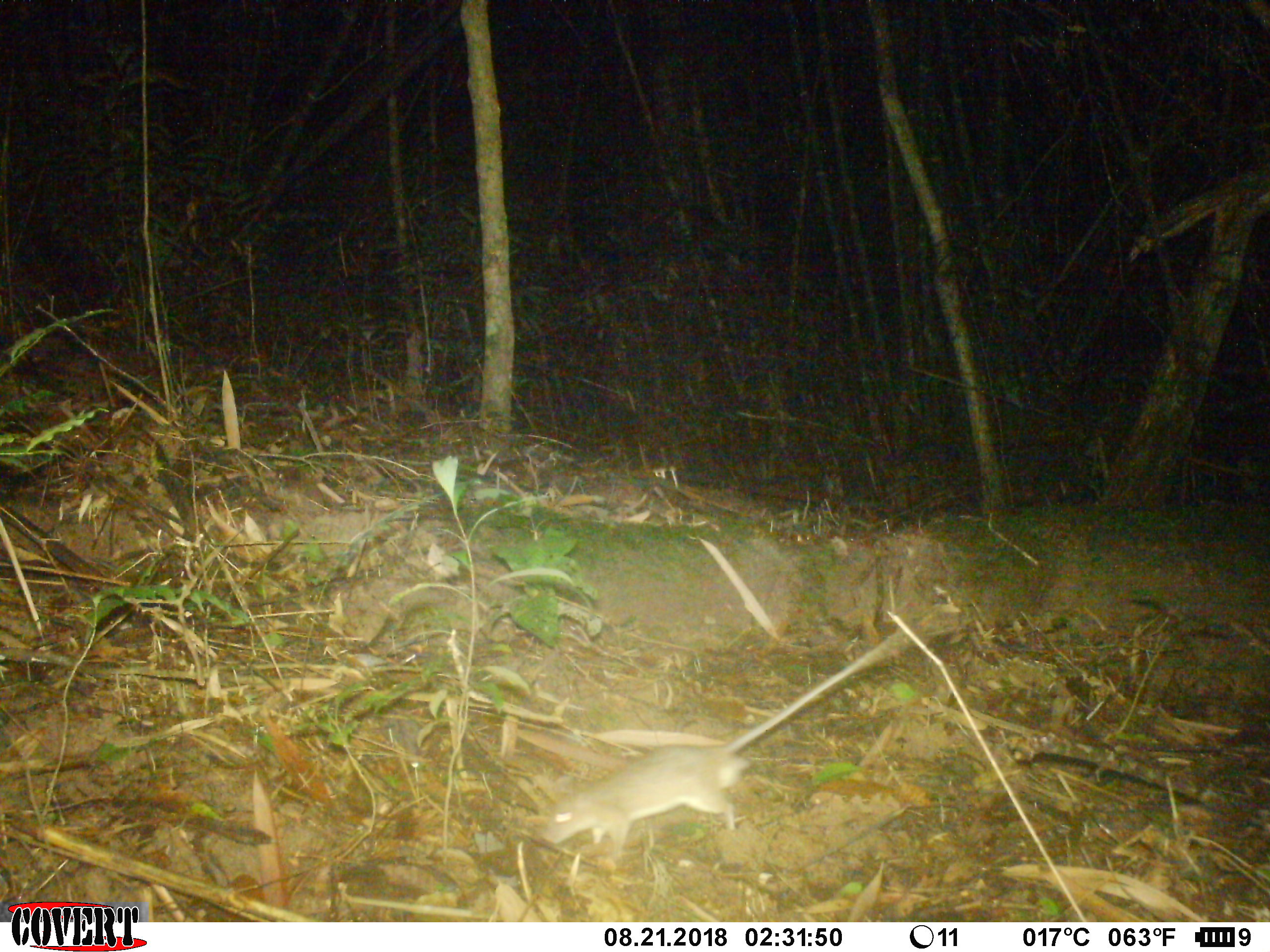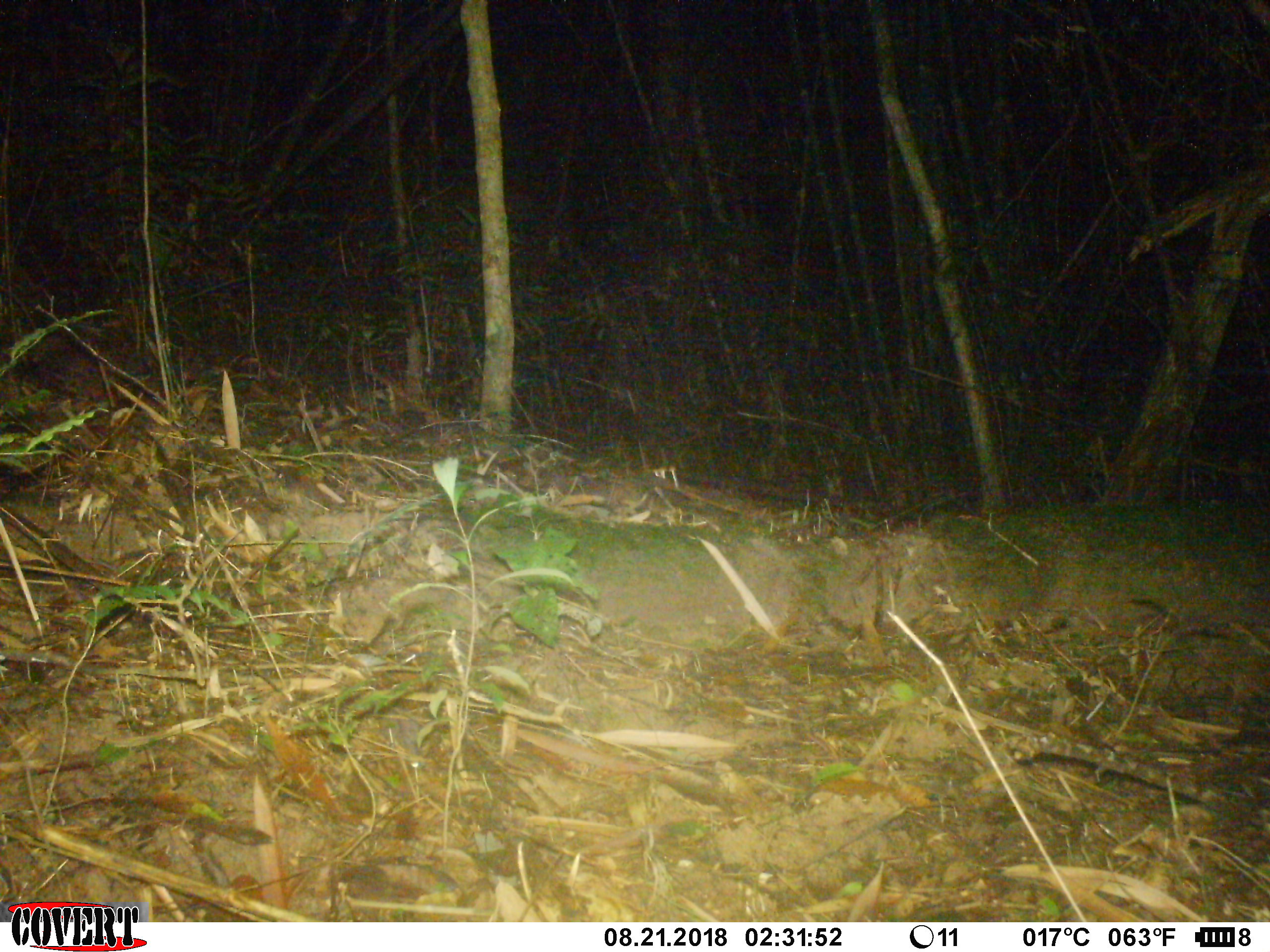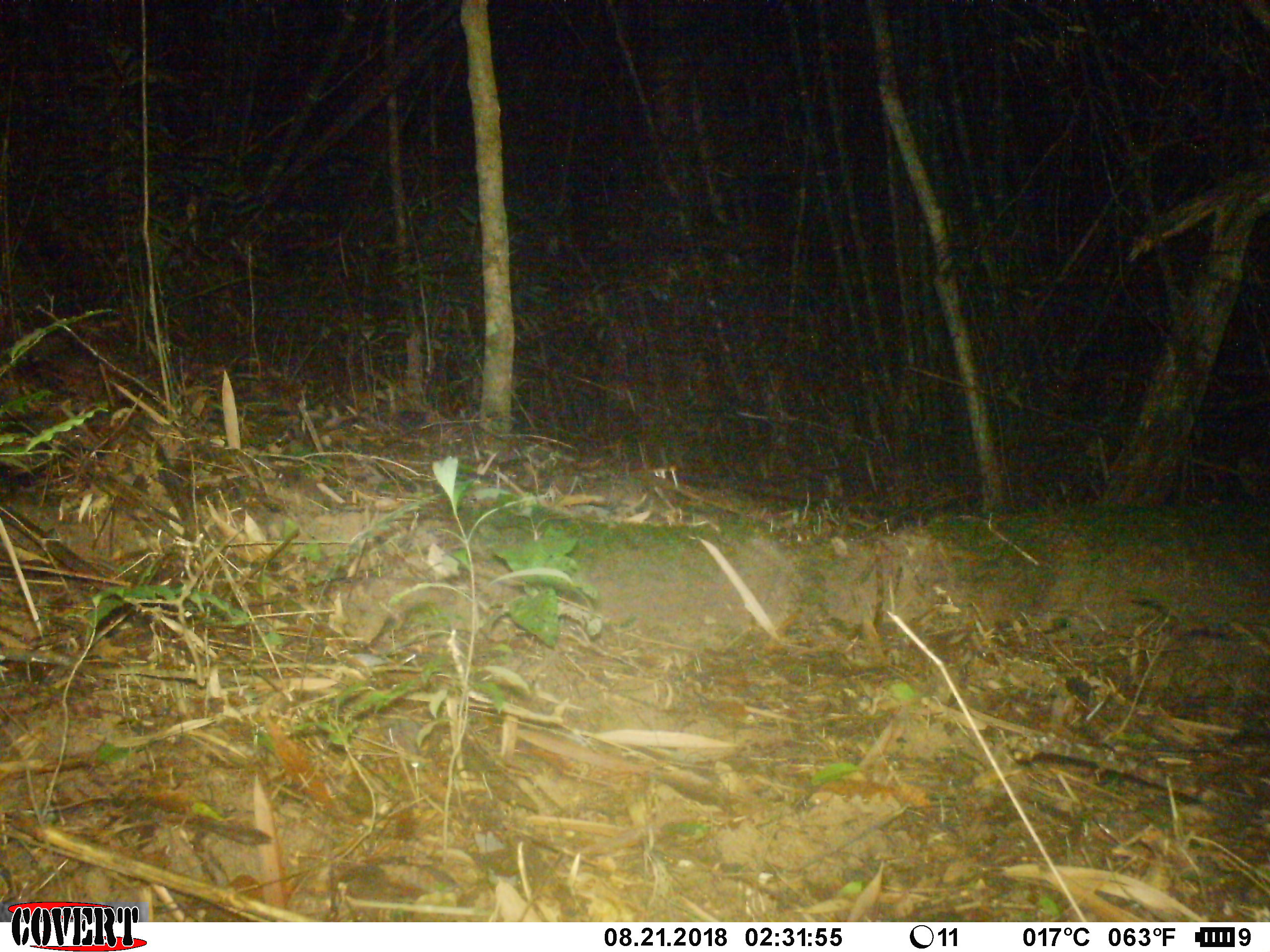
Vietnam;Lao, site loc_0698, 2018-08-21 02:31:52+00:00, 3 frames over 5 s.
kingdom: Animalia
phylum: Chordata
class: Mammalia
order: Rodentia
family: Muridae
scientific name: Muridae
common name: old-world mice and rats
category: unidentified murid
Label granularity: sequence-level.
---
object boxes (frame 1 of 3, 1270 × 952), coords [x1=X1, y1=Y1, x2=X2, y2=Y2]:
unidentified murid: [x1=540, y1=744, x2=751, y2=860]